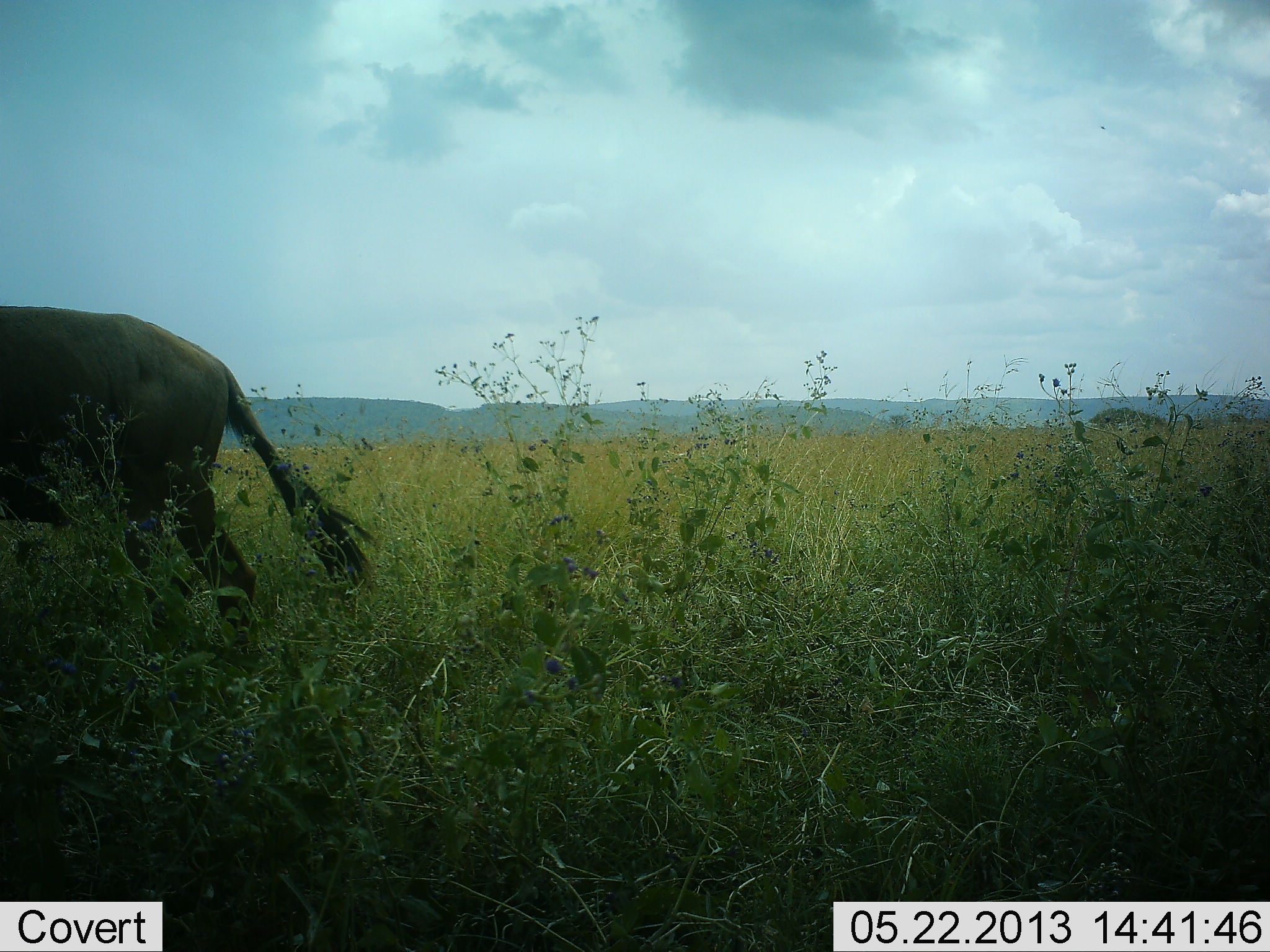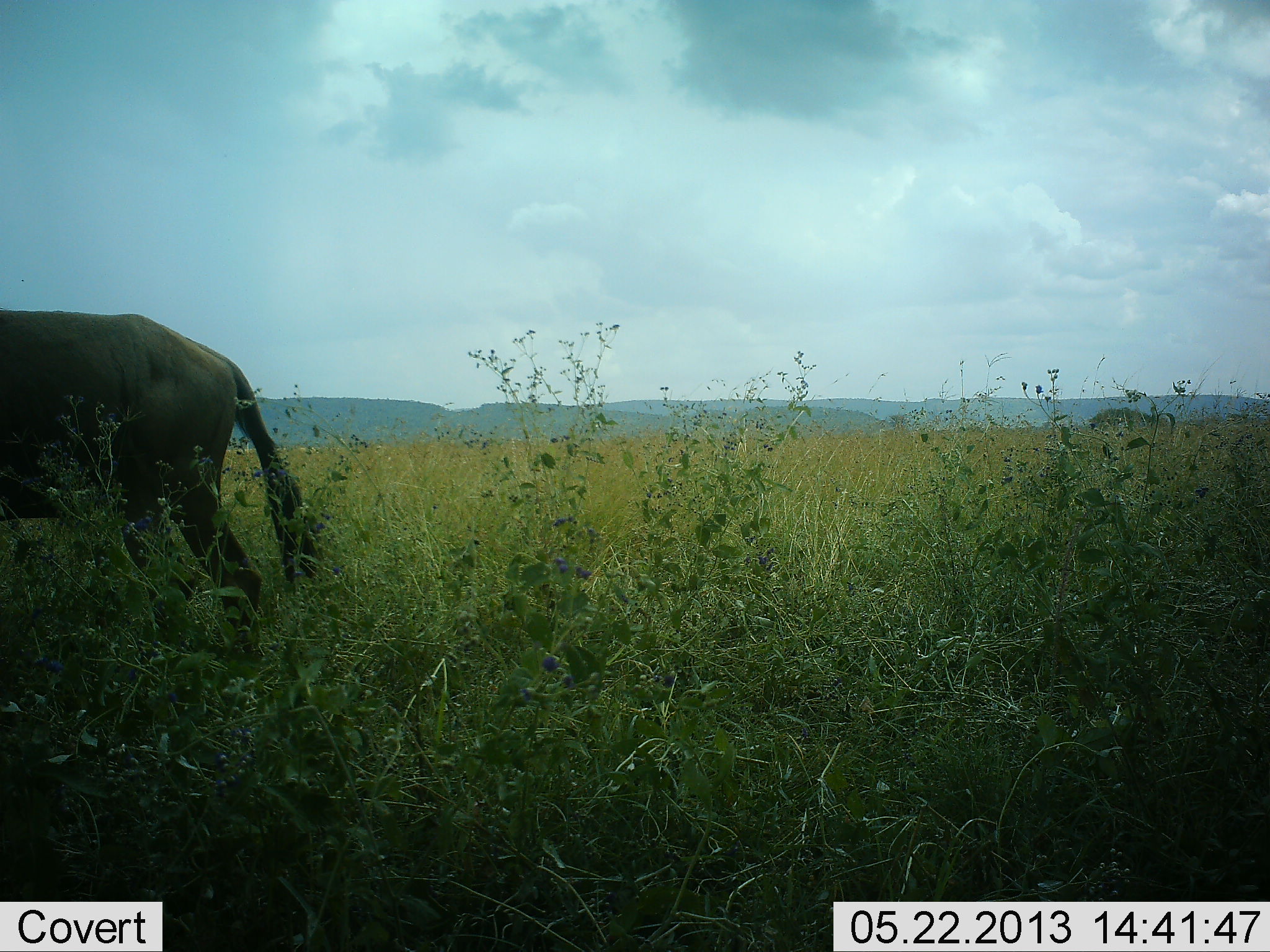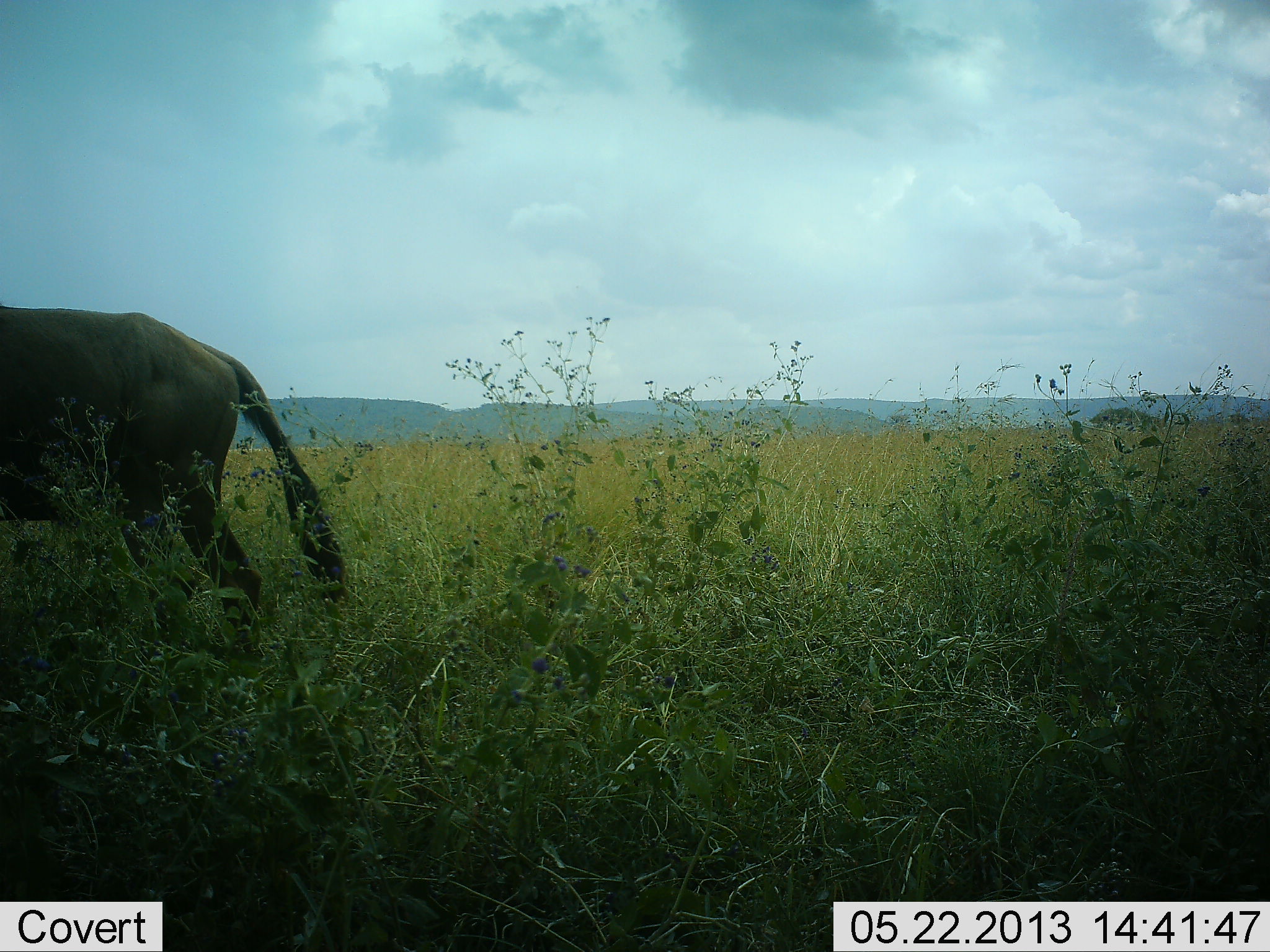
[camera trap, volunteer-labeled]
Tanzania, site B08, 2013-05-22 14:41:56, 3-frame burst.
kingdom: Animalia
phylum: Chordata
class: Mammalia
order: Artiodactyla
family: Bovidae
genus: Connochaetes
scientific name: Connochaetes taurinus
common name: blue wildebeest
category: wildebeest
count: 1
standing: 70%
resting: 0%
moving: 10%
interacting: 0%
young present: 0%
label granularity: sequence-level